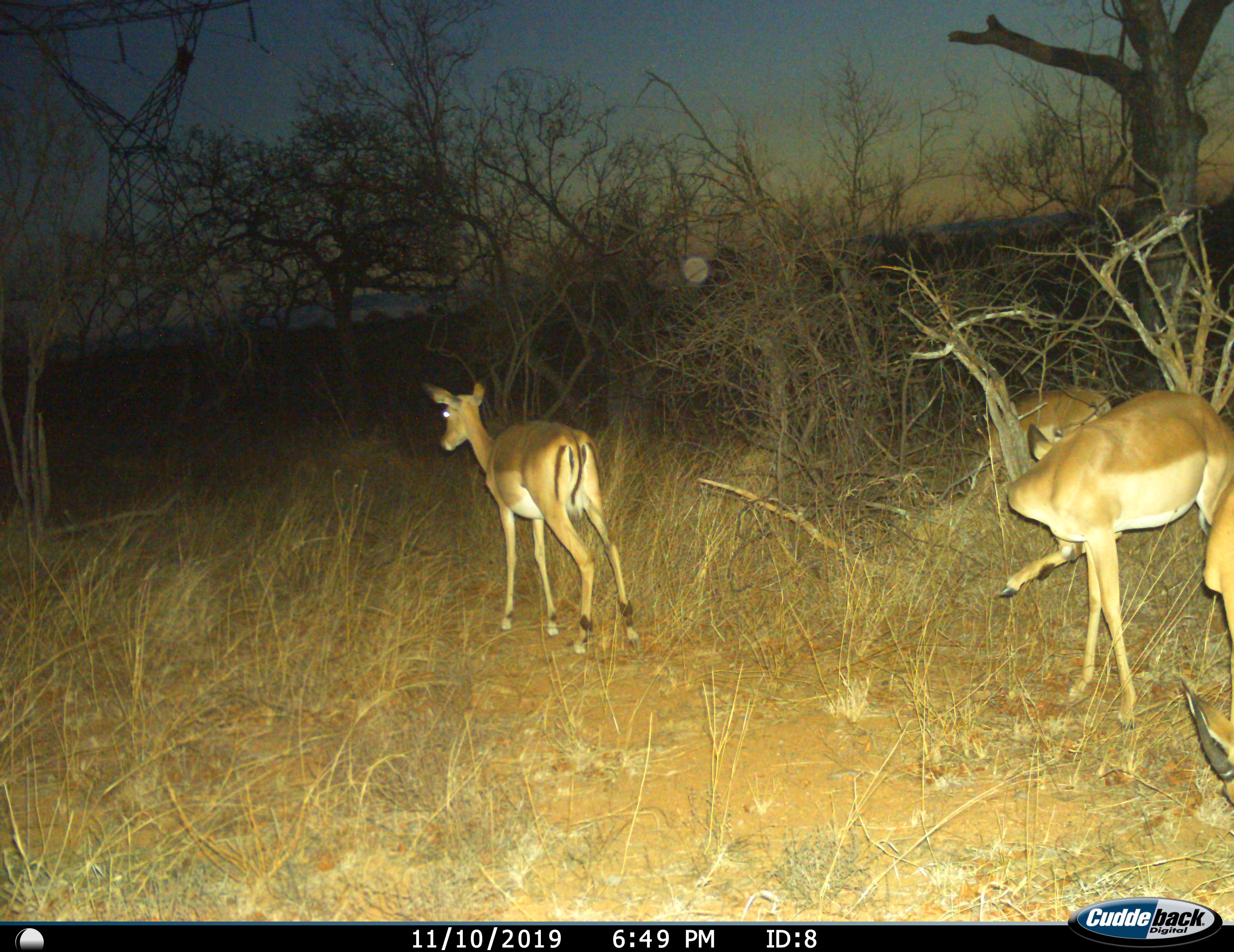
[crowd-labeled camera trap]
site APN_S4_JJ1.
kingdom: Animalia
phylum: Chordata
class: Mammalia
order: Artiodactyla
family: Bovidae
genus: Aepyceros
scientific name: Aepyceros melampus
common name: impala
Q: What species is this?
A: Impala (Aepyceros melampus).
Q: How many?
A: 4.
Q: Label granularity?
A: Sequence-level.